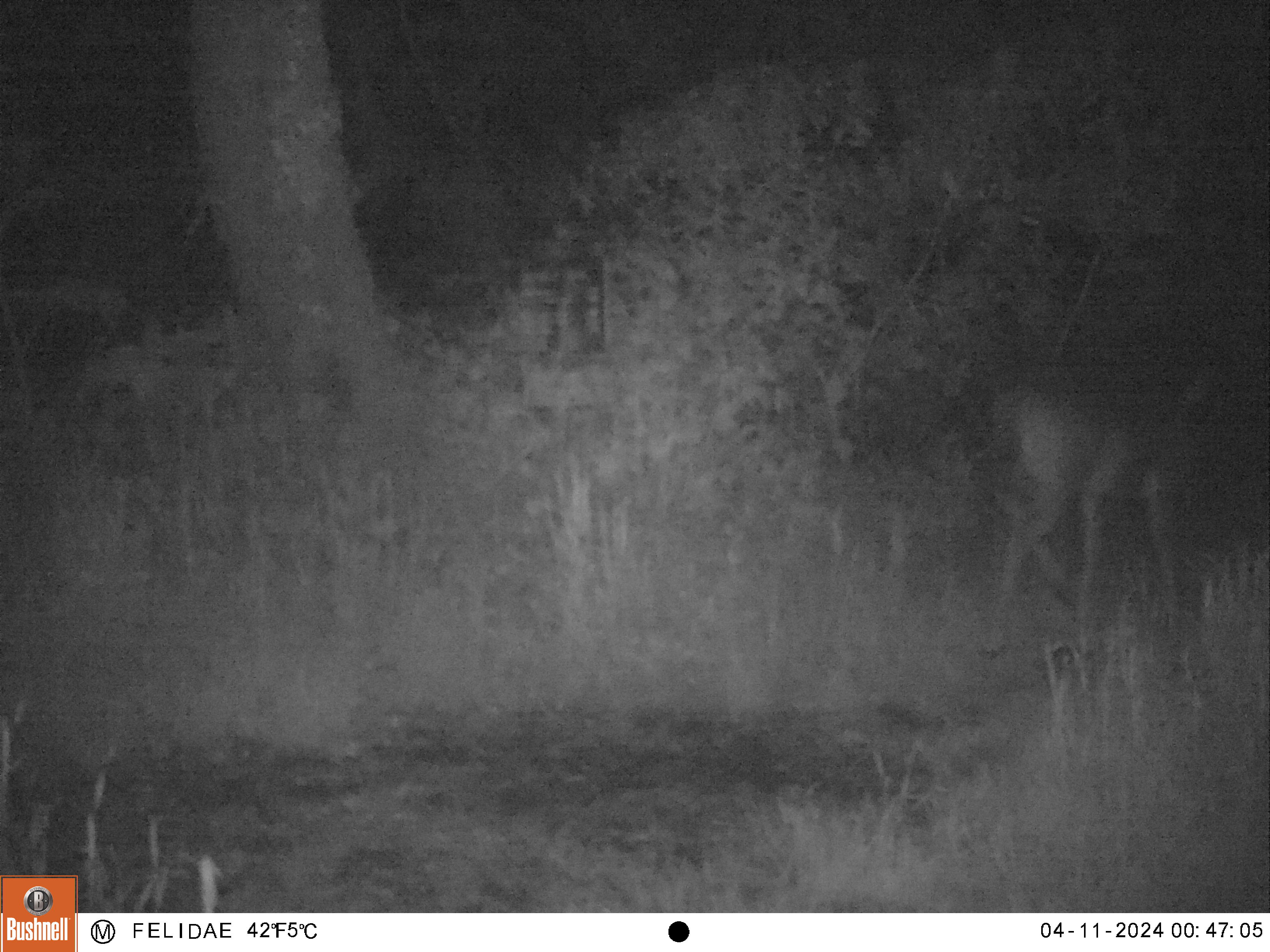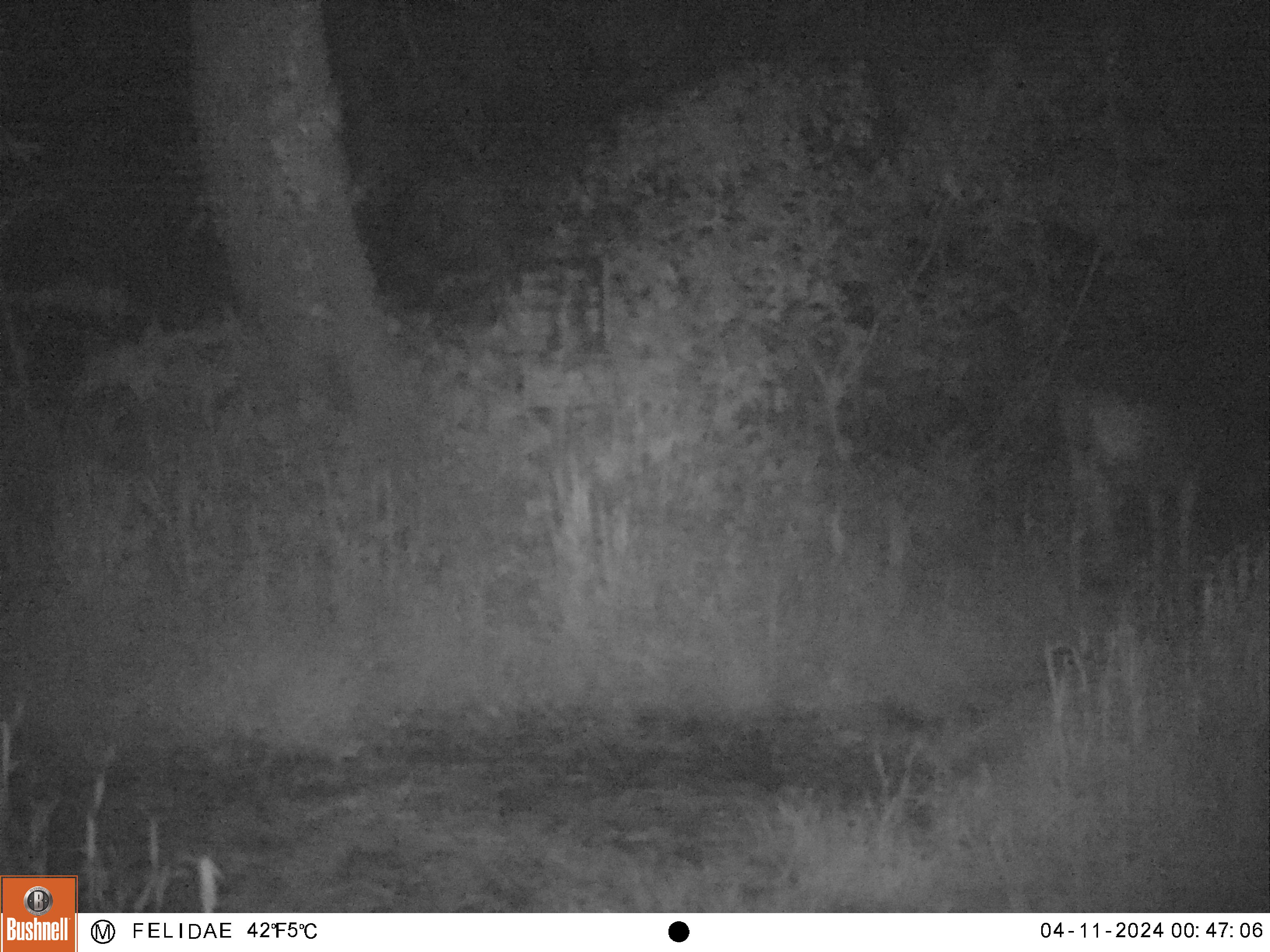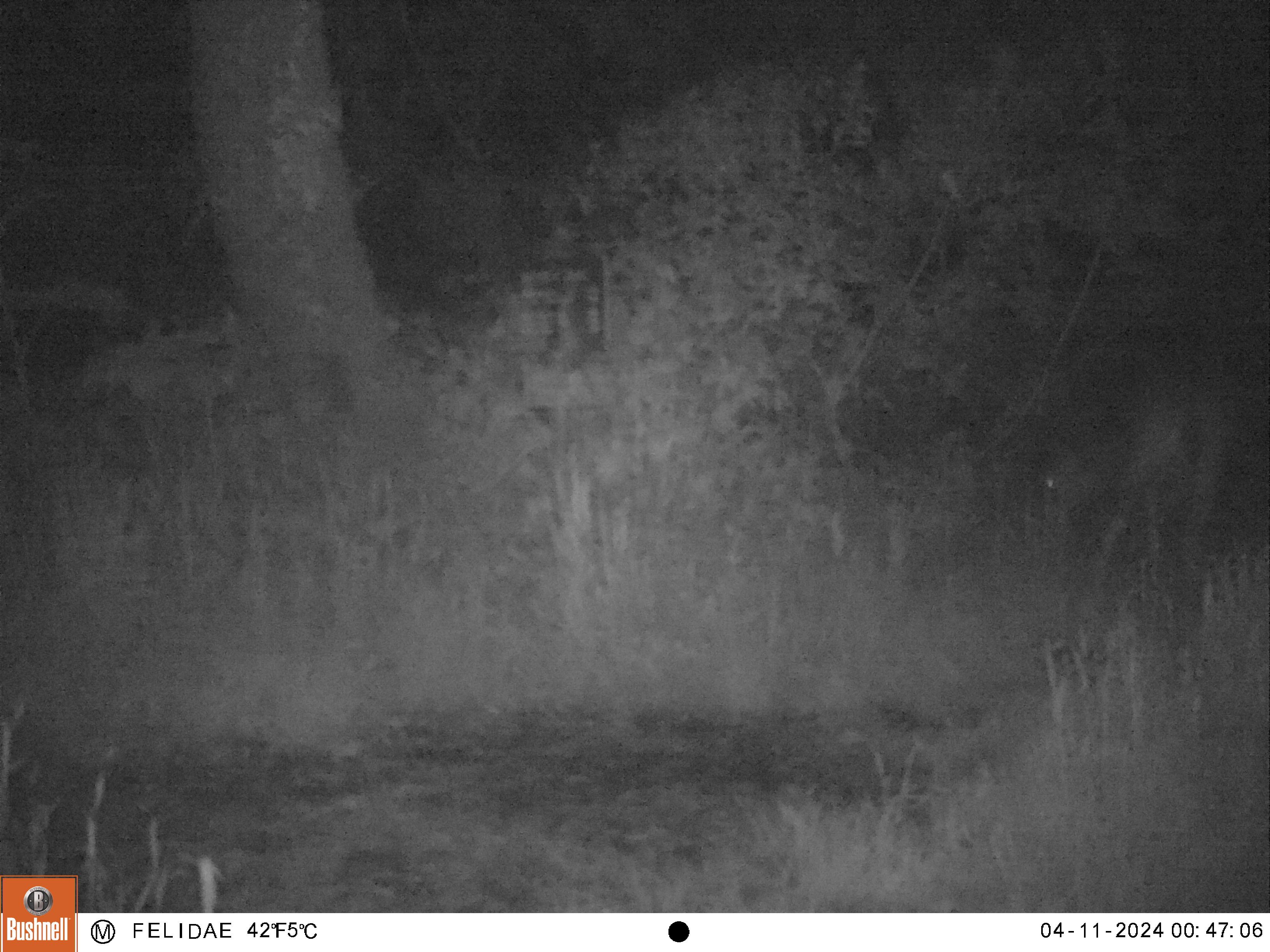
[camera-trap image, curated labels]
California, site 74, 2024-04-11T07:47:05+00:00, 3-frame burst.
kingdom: Animalia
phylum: Chordata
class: Mammalia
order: Artiodactyla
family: Cervidae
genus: Odocoileus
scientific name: Odocoileus hemionus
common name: mule deer